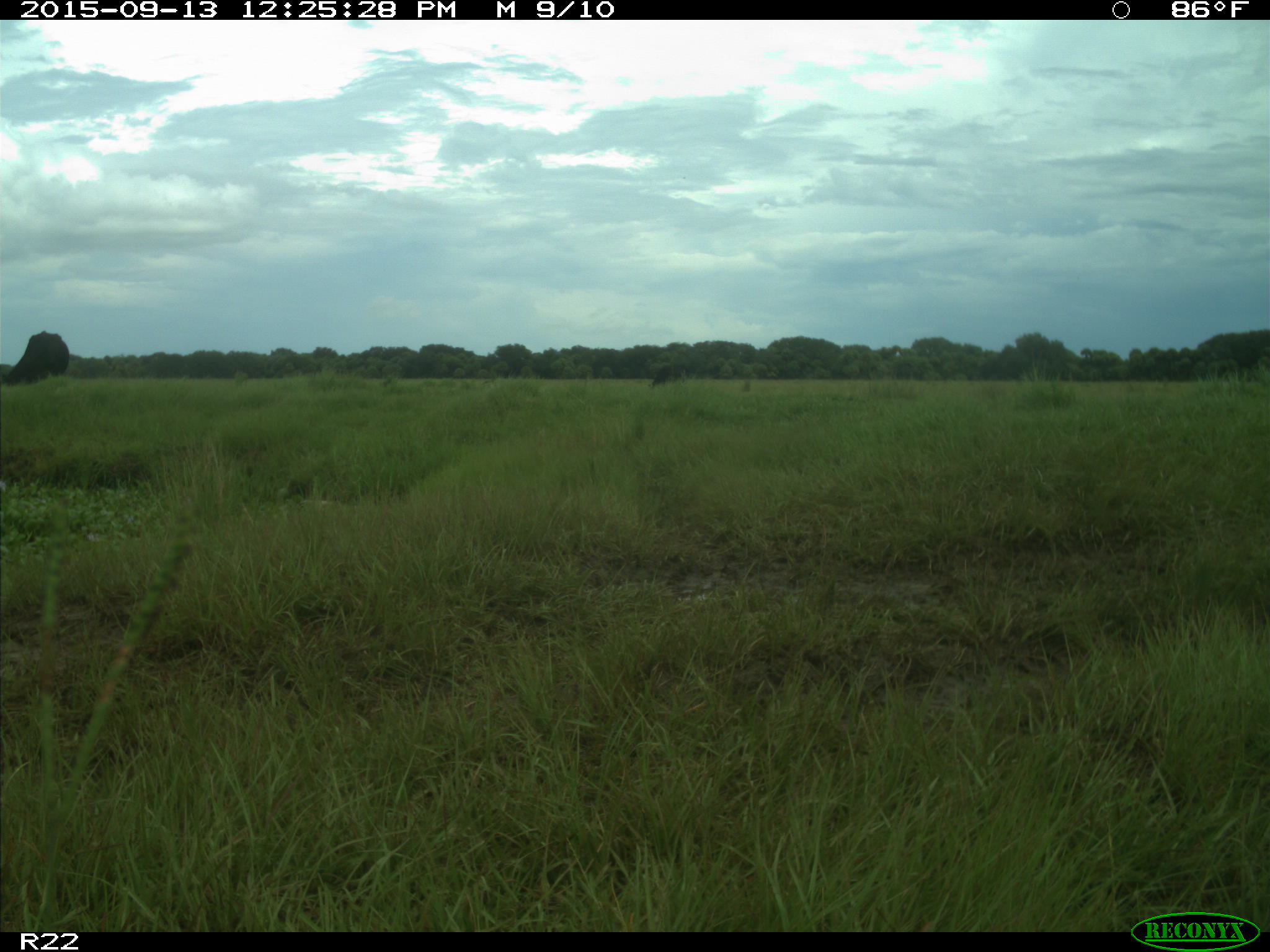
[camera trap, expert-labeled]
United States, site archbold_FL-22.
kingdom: Animalia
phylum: Chordata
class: Mammalia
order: Artiodactyla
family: Bovidae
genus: Bos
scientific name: Bos taurus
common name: domestic cow